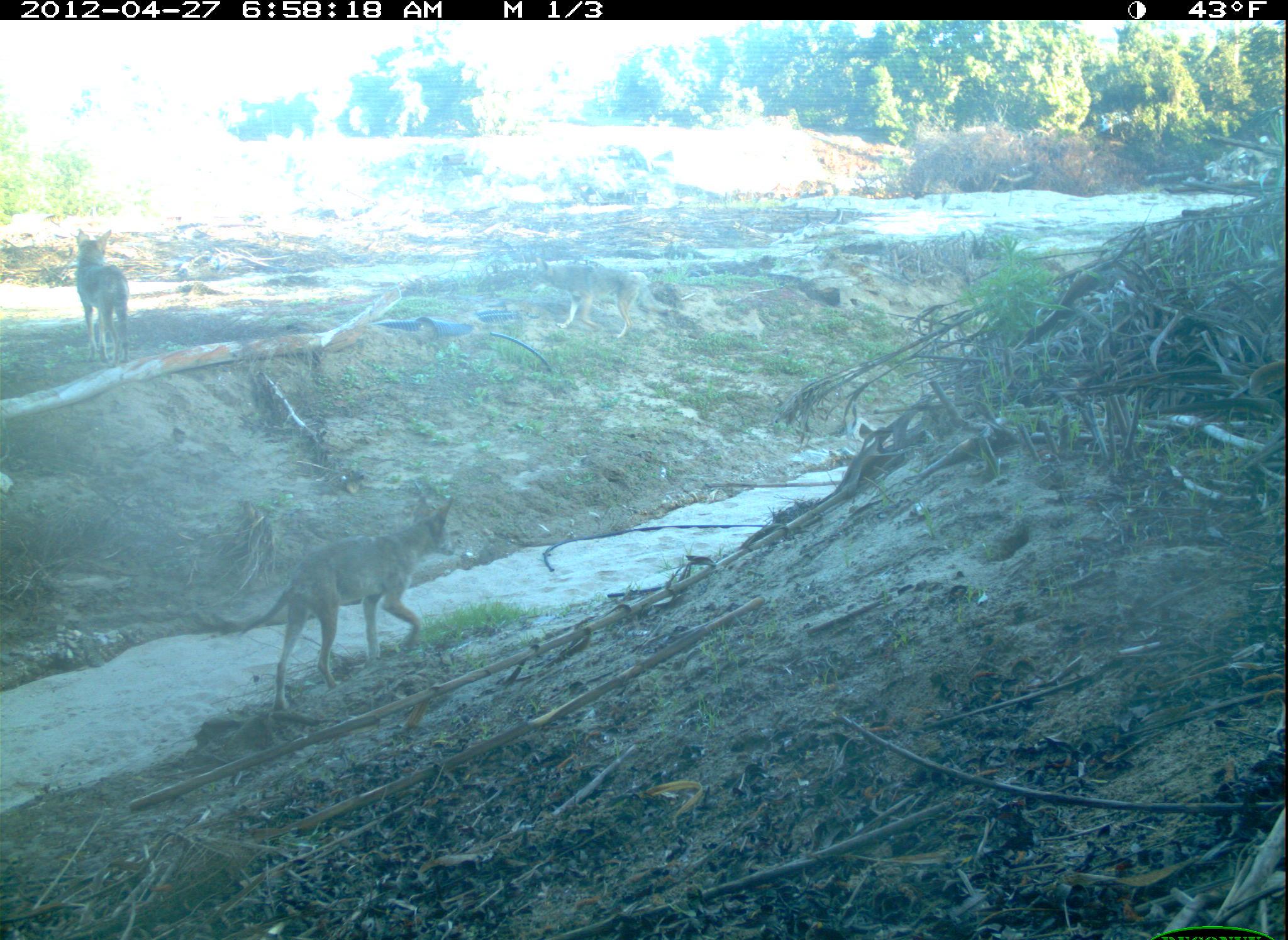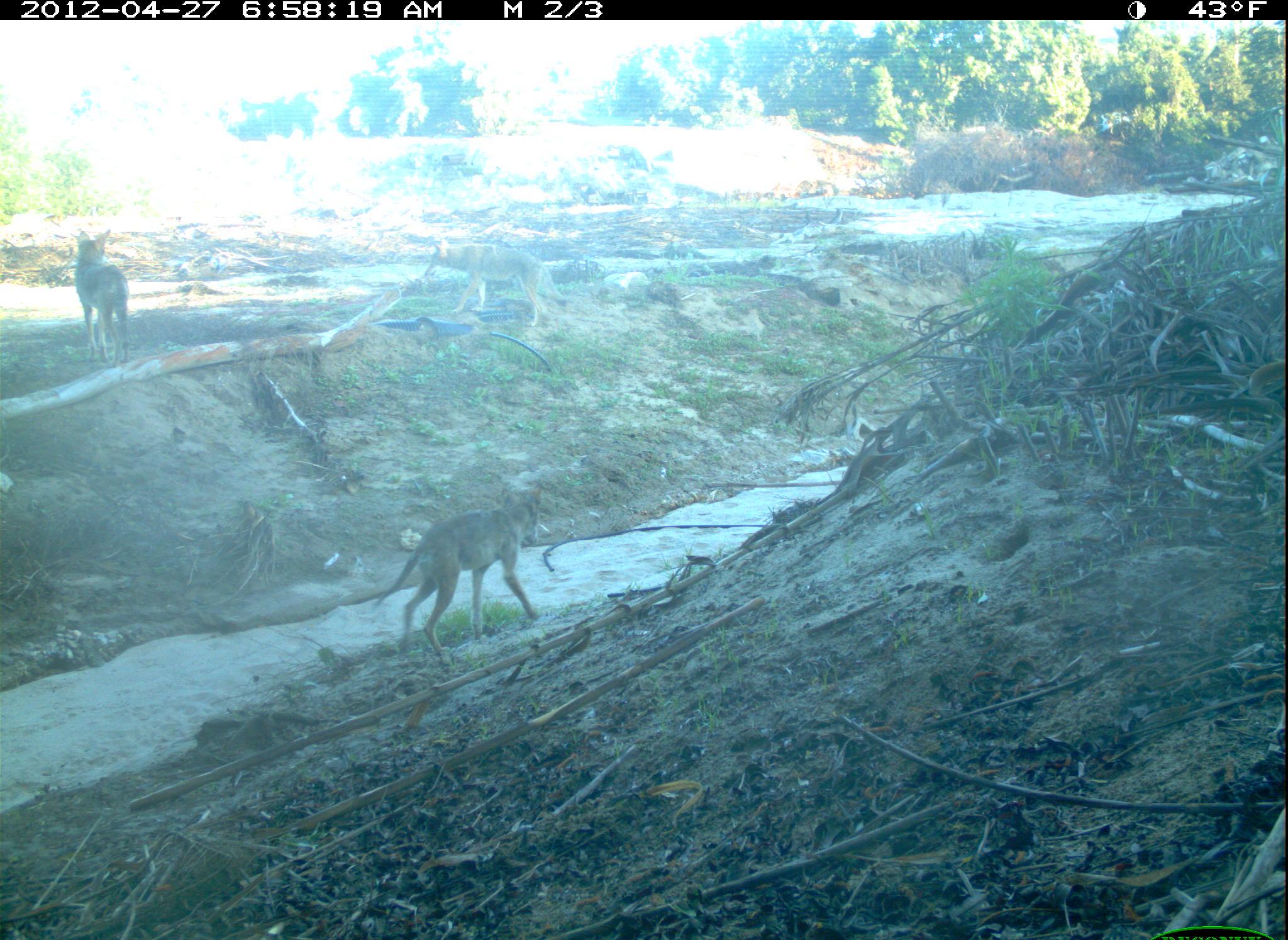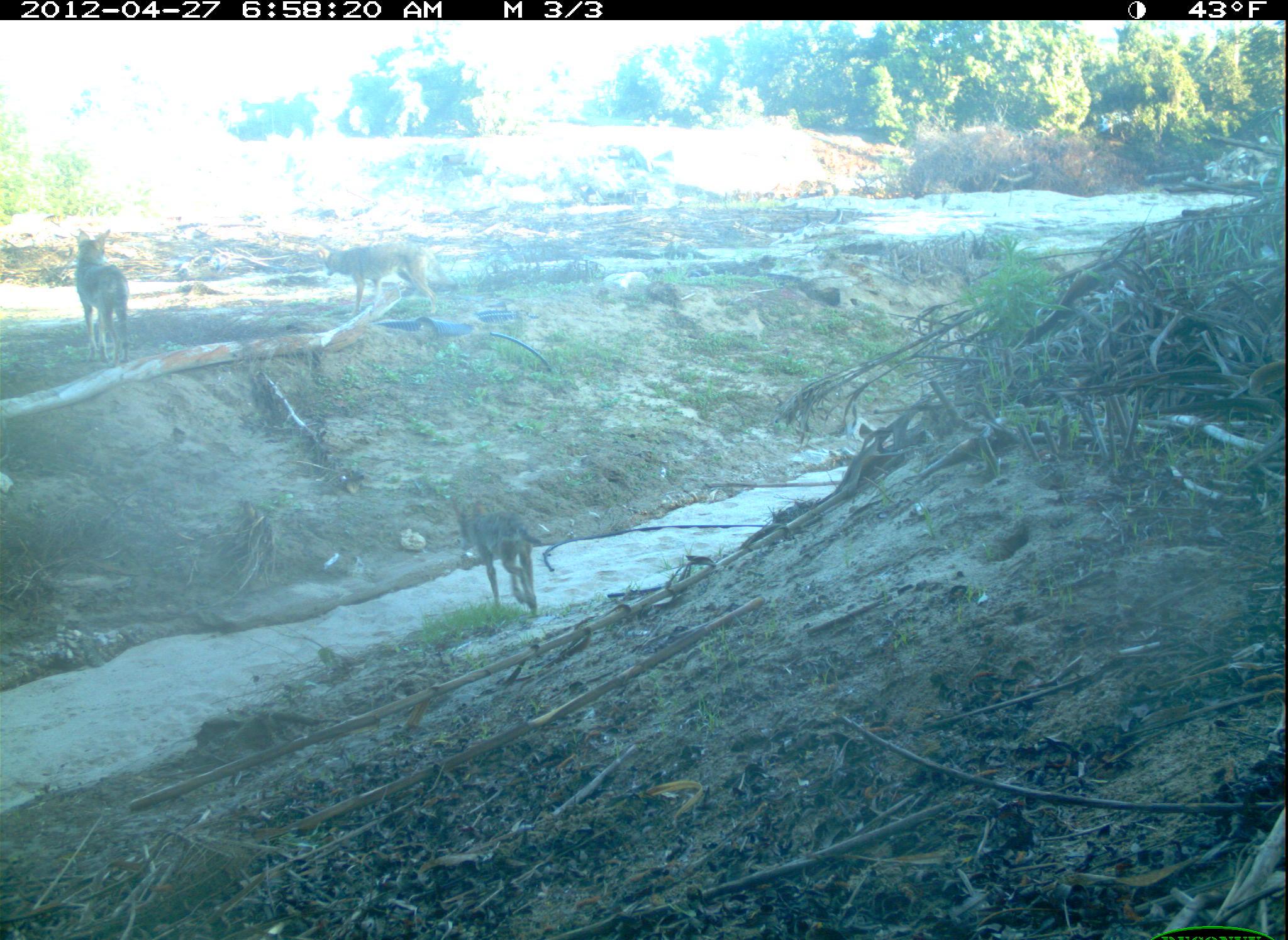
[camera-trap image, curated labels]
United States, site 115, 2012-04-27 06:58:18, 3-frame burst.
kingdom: Animalia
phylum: Chordata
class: Mammalia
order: Carnivora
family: Canidae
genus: Canis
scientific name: Canis latrans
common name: coyote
Coyote (Canis latrans).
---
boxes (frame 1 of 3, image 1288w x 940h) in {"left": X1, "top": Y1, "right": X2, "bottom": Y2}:
coyote: {"left": 232, "top": 496, "right": 472, "bottom": 713}; {"left": 66, "top": 219, "right": 150, "bottom": 372}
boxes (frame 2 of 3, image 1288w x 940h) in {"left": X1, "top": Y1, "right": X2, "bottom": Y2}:
coyote: {"left": 368, "top": 473, "right": 569, "bottom": 657}; {"left": 61, "top": 212, "right": 144, "bottom": 372}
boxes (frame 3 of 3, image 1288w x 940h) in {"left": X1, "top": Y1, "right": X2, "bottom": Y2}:
coyote: {"left": 64, "top": 216, "right": 148, "bottom": 375}